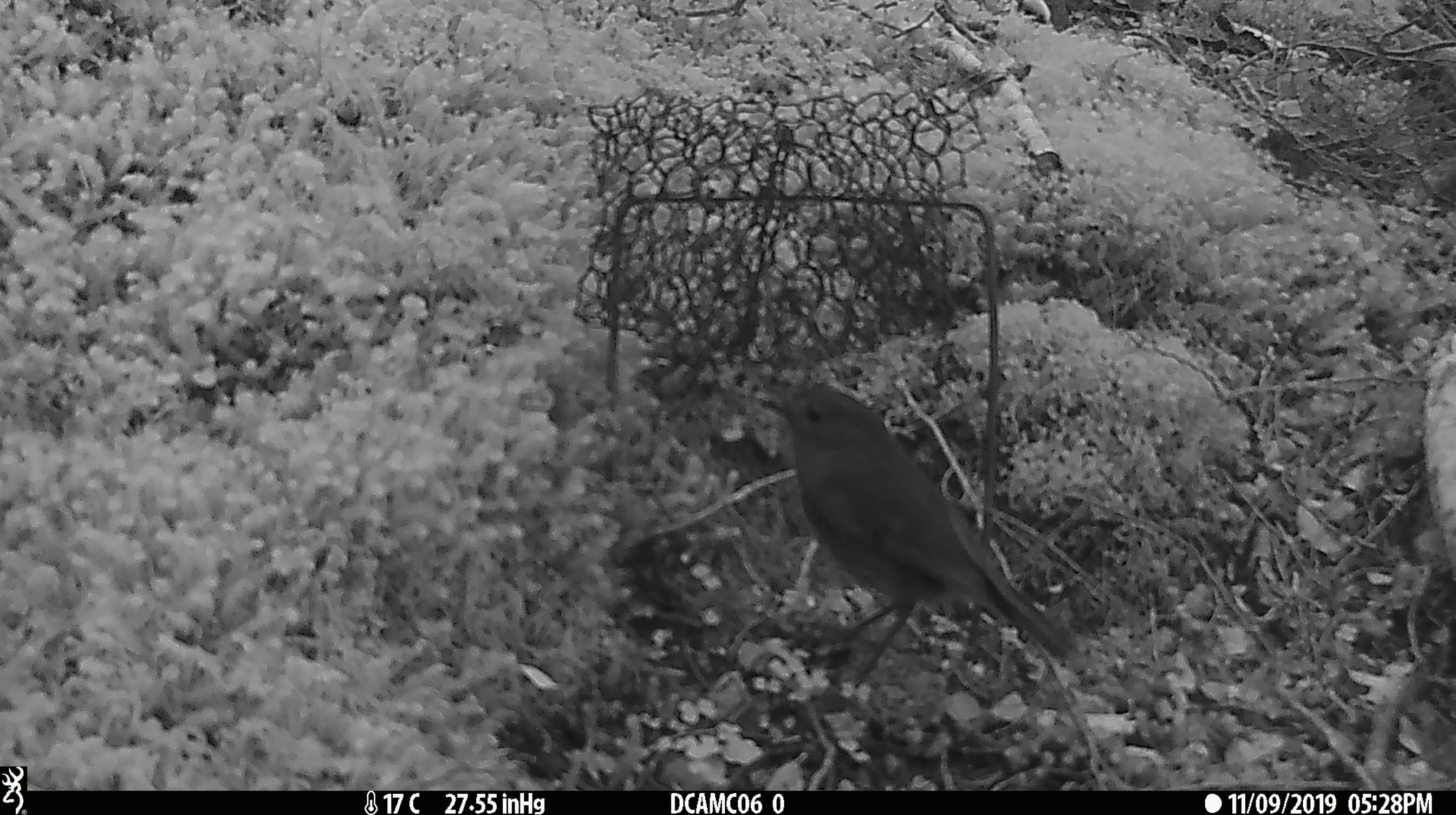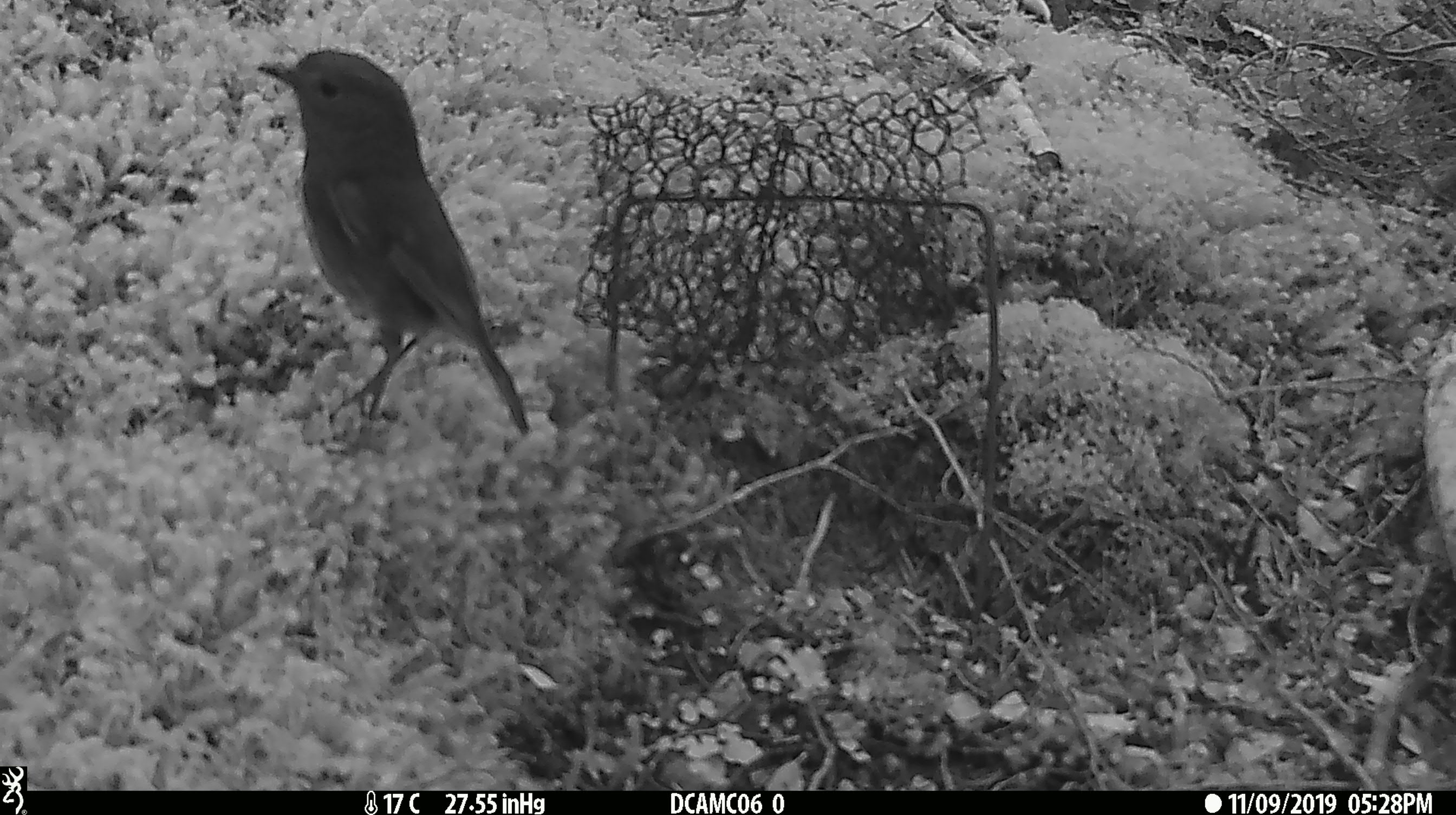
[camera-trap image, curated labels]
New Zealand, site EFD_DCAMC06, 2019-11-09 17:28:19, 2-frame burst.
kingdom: Animalia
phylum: Chordata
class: Aves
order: Passeriformes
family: Petroicidae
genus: Petroica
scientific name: Petroica australis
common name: new zealand robin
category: robin